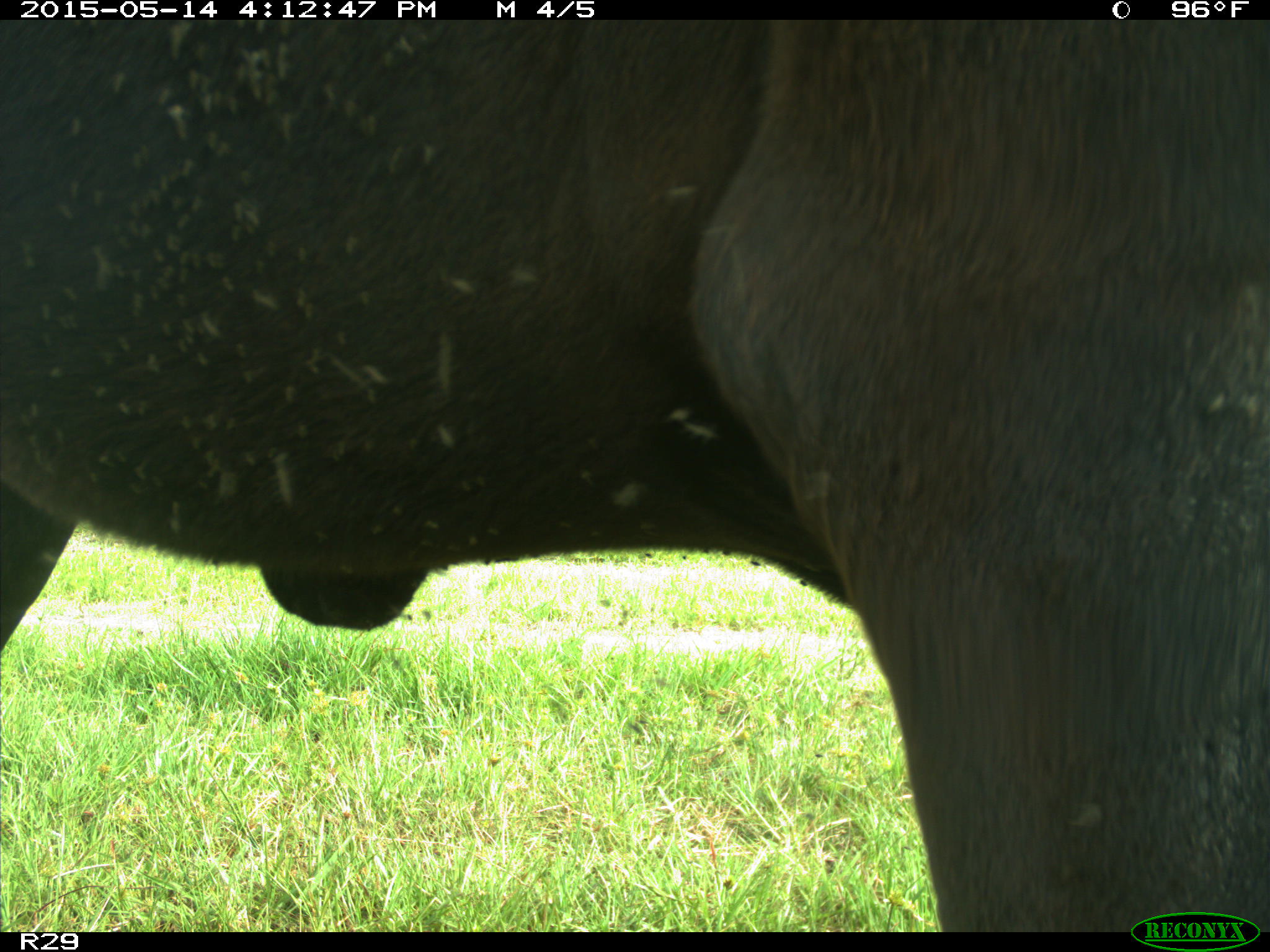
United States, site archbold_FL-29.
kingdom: Animalia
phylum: Chordata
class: Mammalia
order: Artiodactyla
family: Bovidae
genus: Bos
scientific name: Bos taurus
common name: domestic cow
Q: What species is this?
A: Bos taurus (domestic cow).